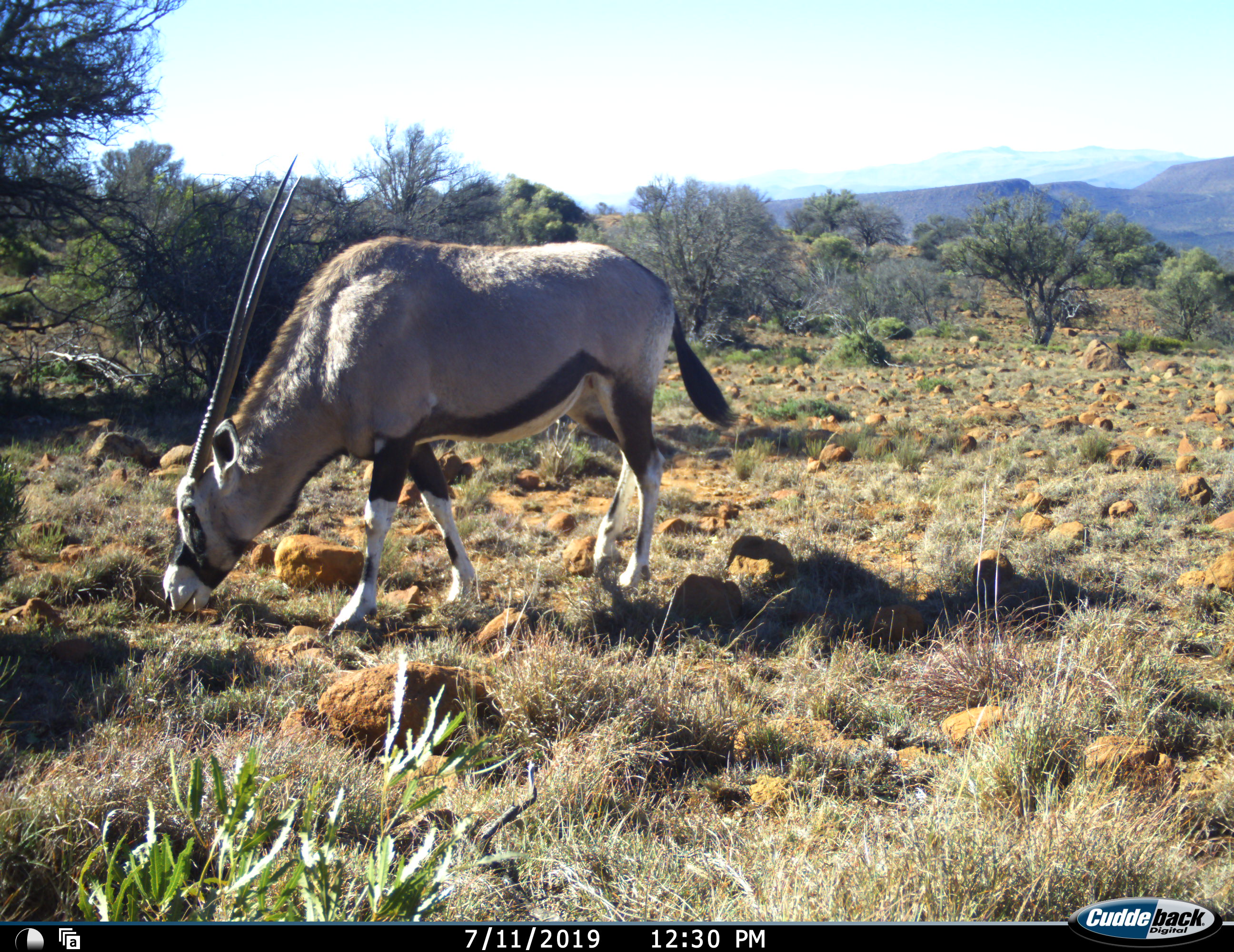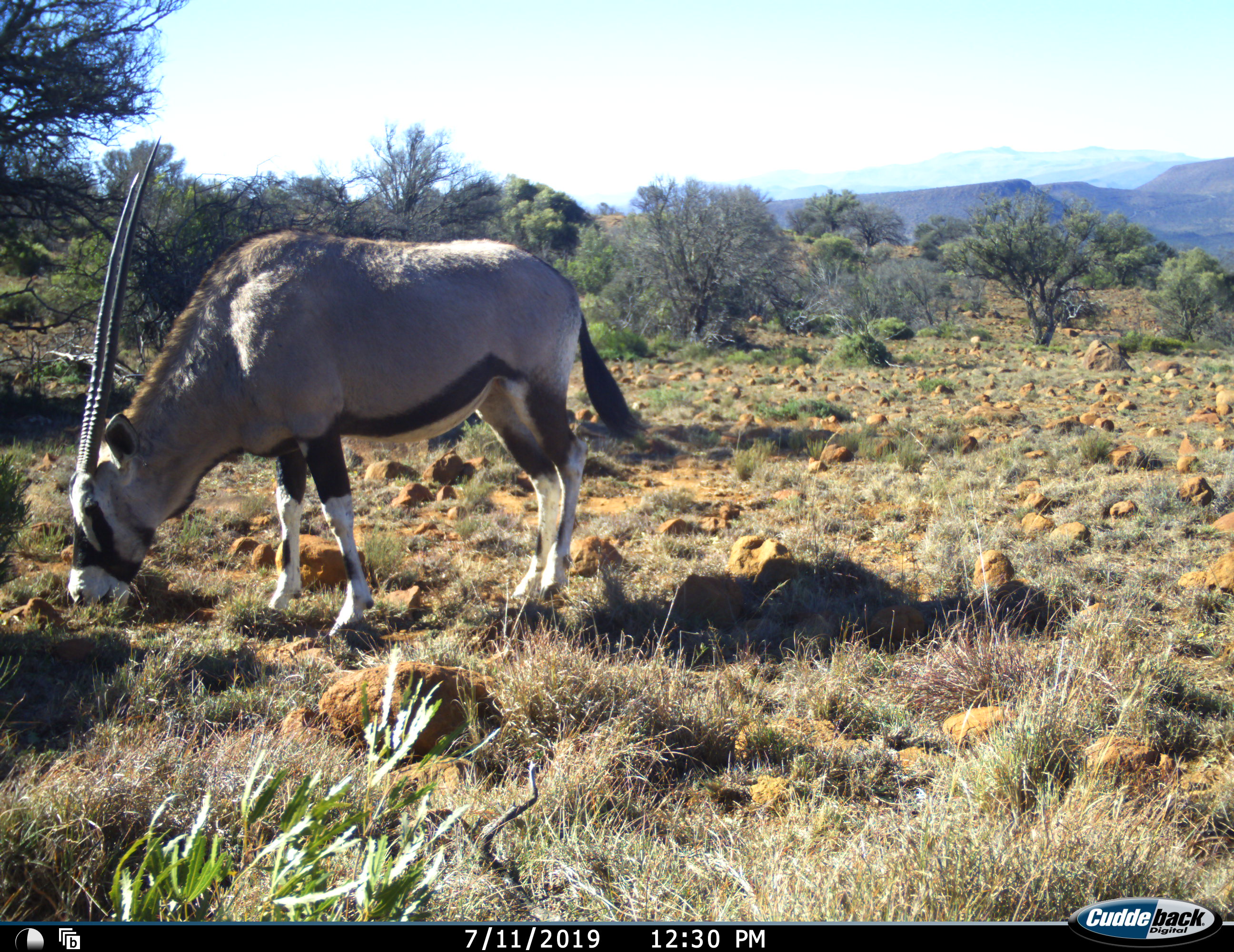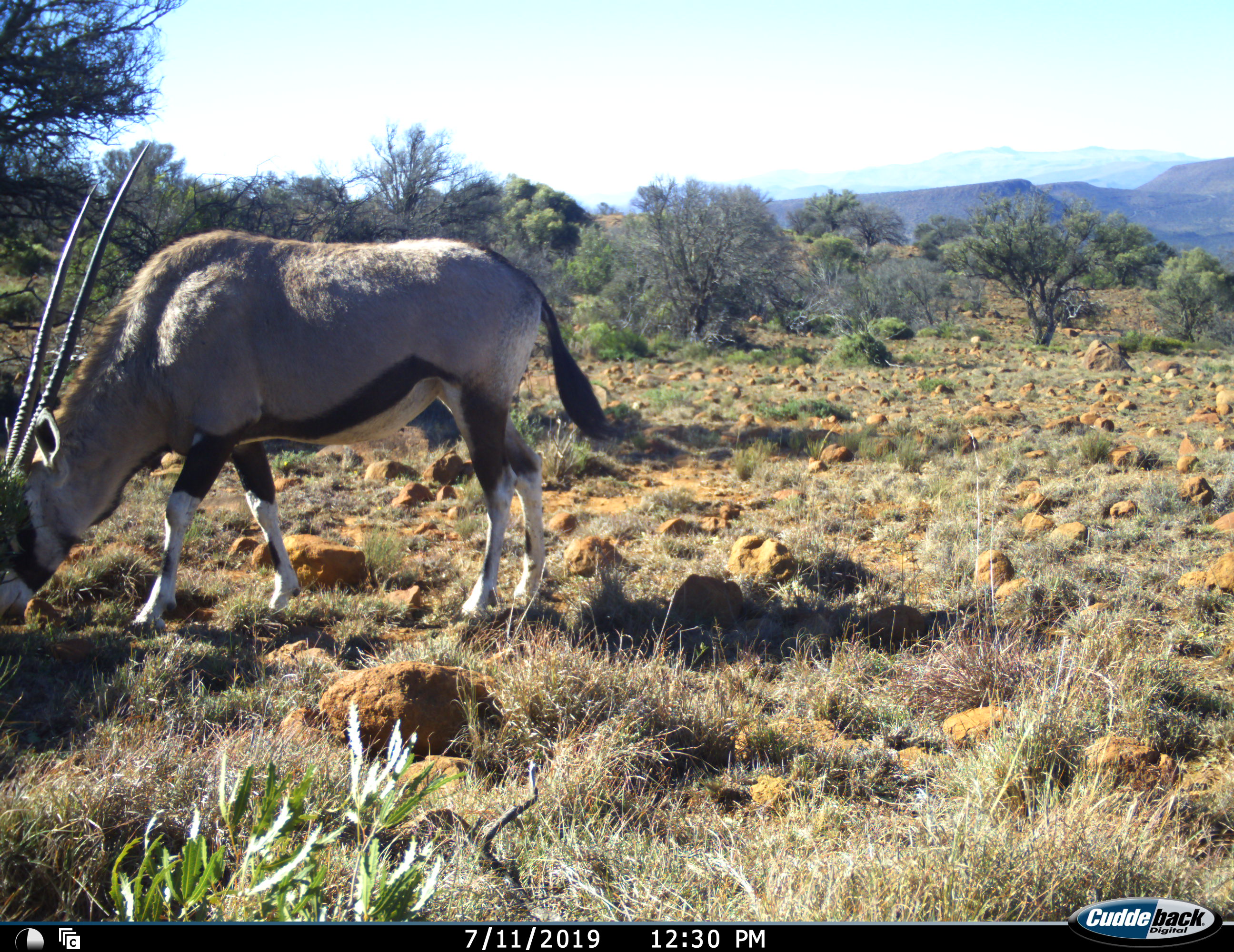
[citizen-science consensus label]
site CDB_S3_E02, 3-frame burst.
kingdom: Animalia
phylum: Chordata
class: Mammalia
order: Artiodactyla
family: Bovidae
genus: Oryx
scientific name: Oryx gazella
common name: gemsbok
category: oryx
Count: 1.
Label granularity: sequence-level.